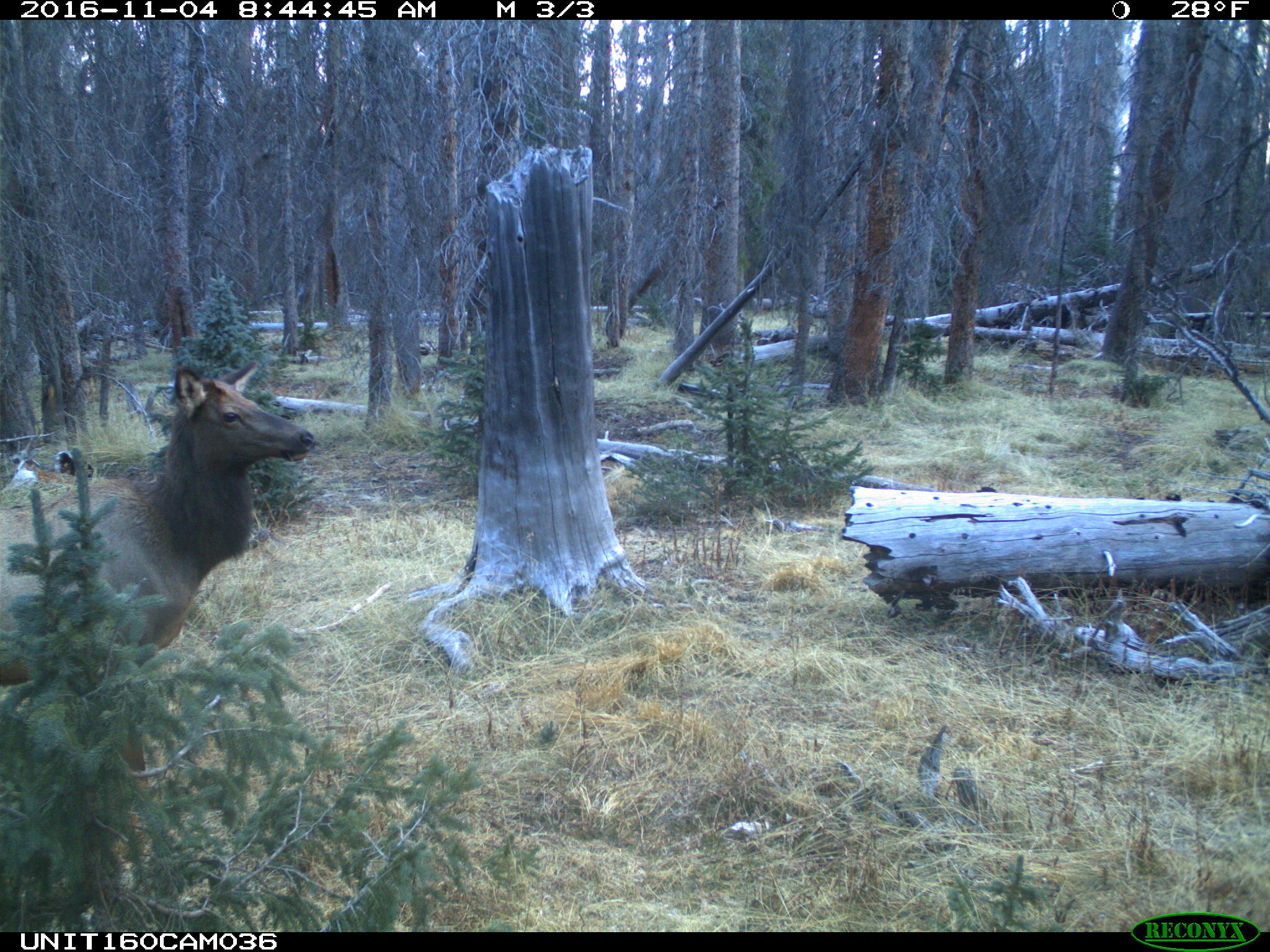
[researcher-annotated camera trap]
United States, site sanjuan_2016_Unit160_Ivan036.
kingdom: Animalia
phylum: Chordata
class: Mammalia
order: Artiodactyla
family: Cervidae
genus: Cervus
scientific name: Cervus elaphus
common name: red deer